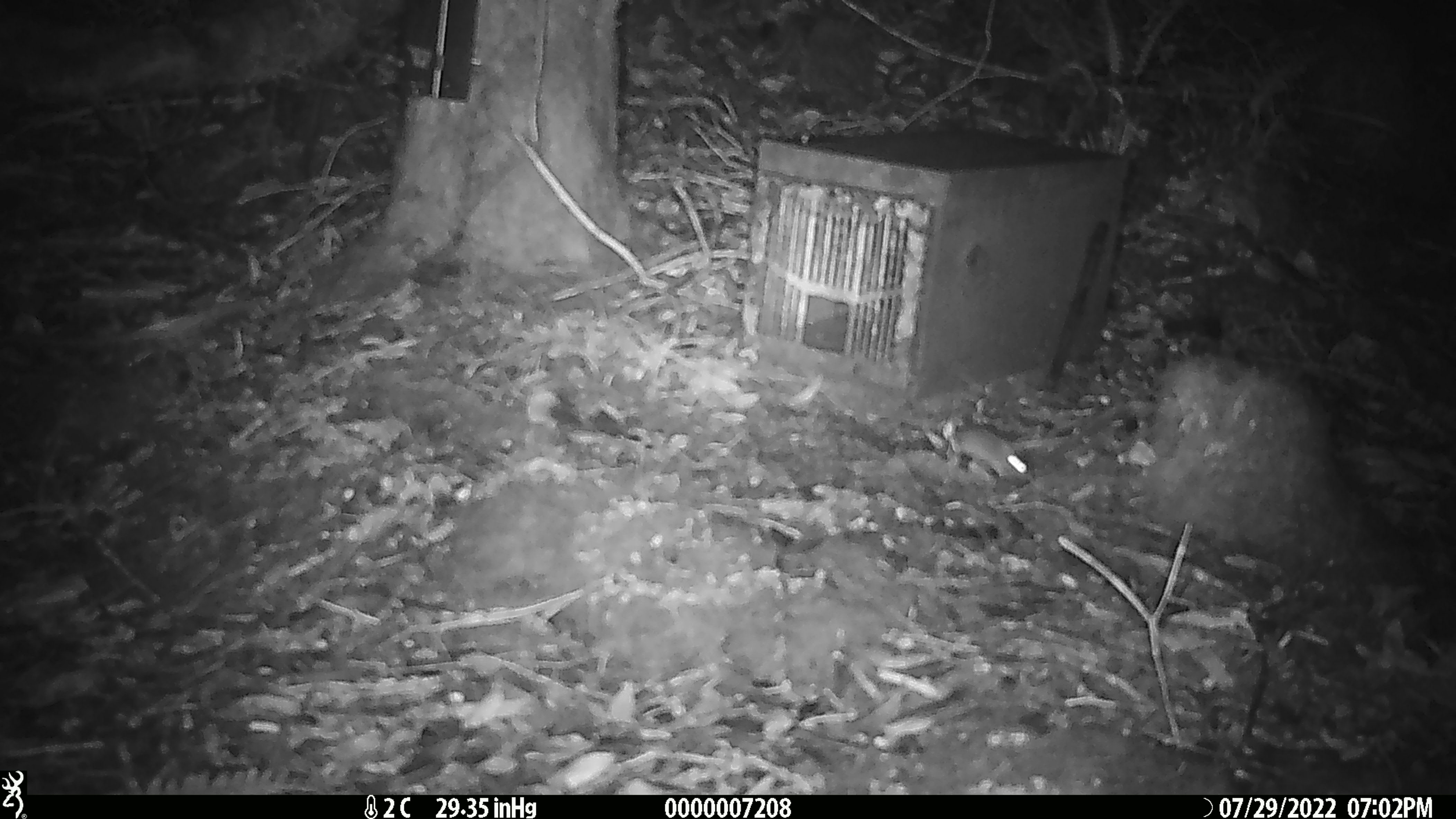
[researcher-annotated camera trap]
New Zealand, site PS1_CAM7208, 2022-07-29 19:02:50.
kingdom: Animalia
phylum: Chordata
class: Mammalia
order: Rodentia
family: Muridae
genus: Mus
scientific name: Mus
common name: mouse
Mouse (Mus).